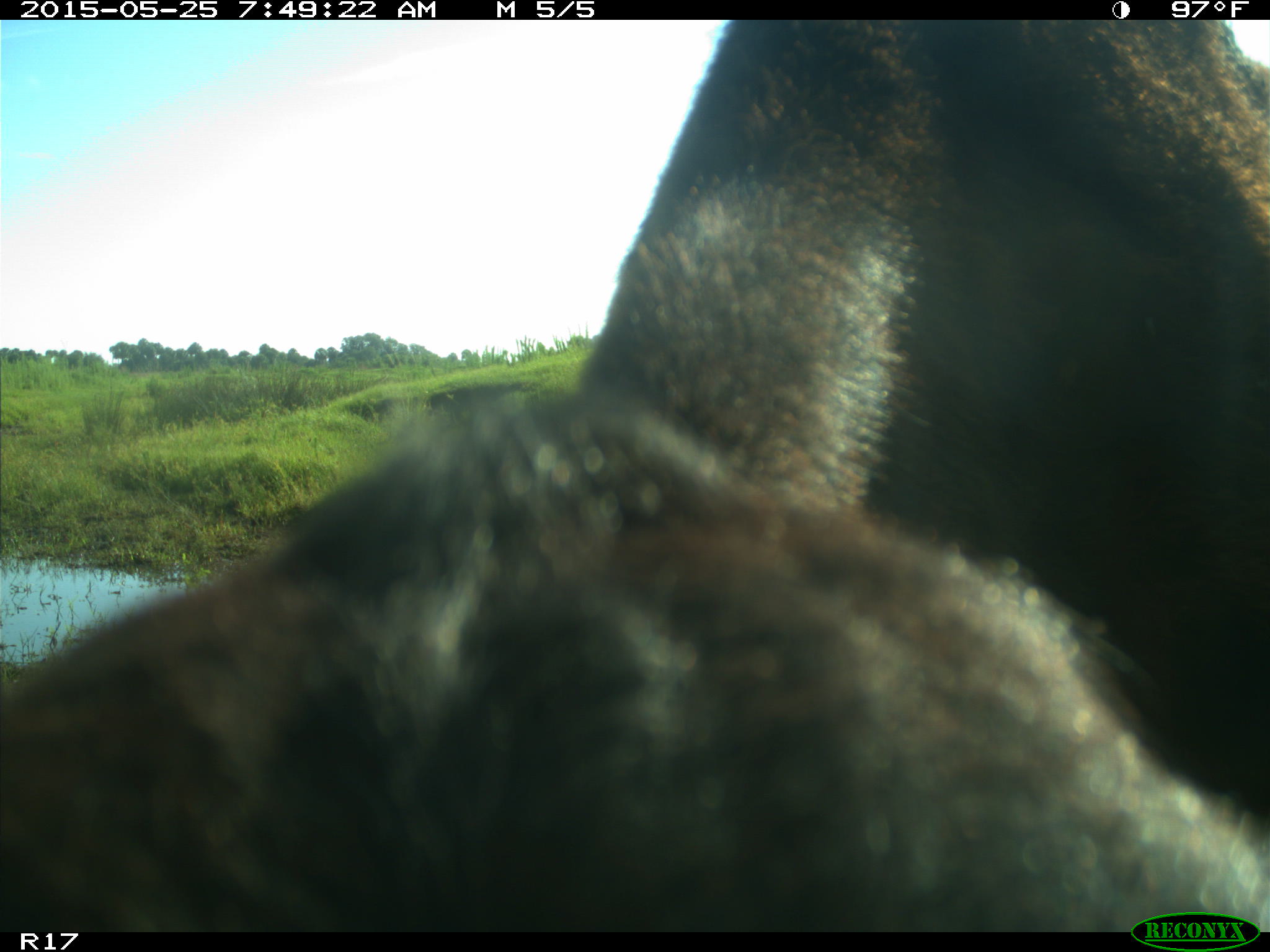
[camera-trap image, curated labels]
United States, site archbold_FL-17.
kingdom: Animalia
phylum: Chordata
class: Mammalia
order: Artiodactyla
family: Bovidae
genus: Bos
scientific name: Bos taurus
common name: domestic cow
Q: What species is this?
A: Bos taurus (domestic cow).